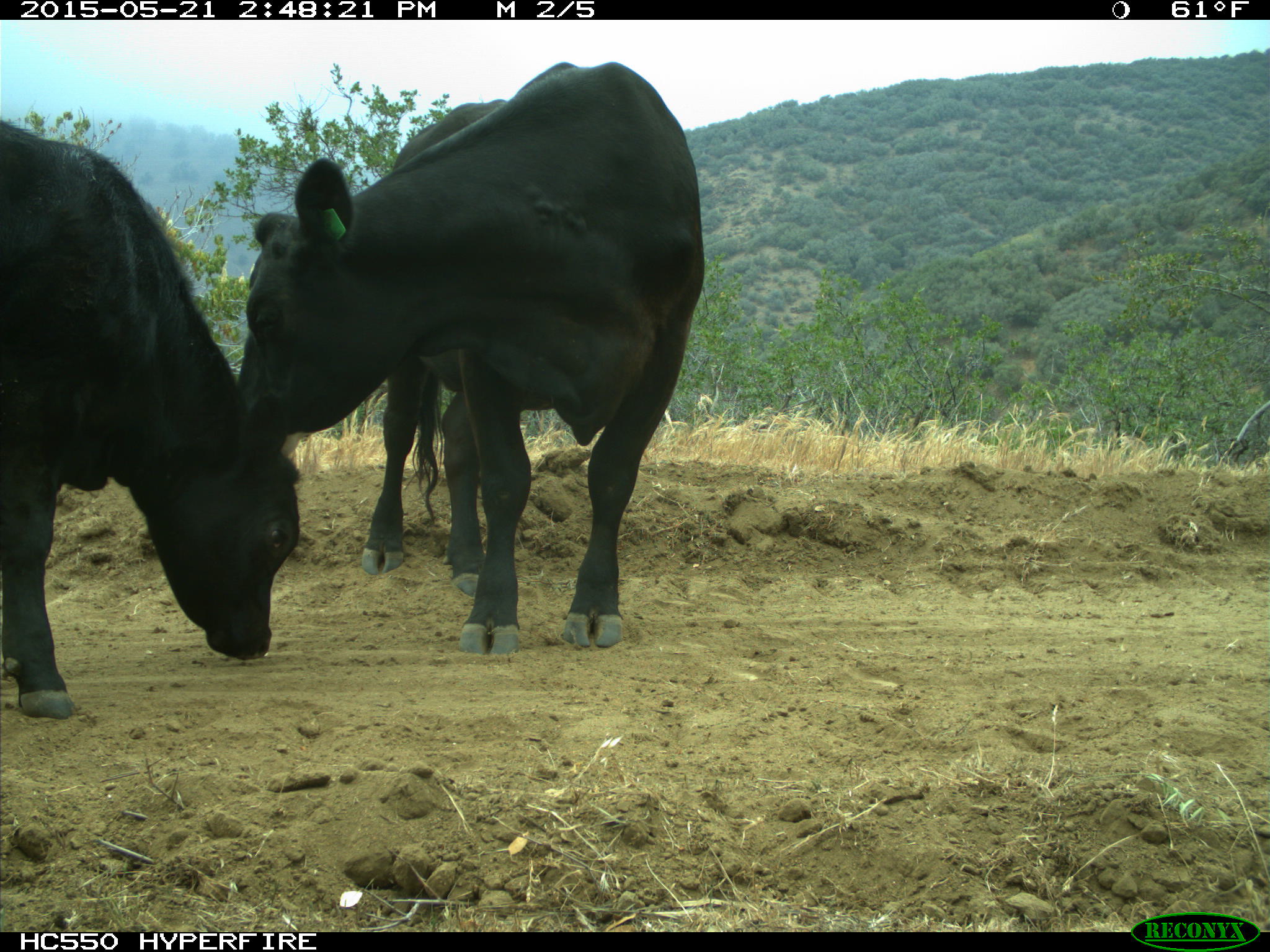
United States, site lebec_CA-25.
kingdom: Animalia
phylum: Chordata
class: Mammalia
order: Artiodactyla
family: Bovidae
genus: Bos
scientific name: Bos taurus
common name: domestic cow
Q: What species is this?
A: Bos taurus (domestic cow).